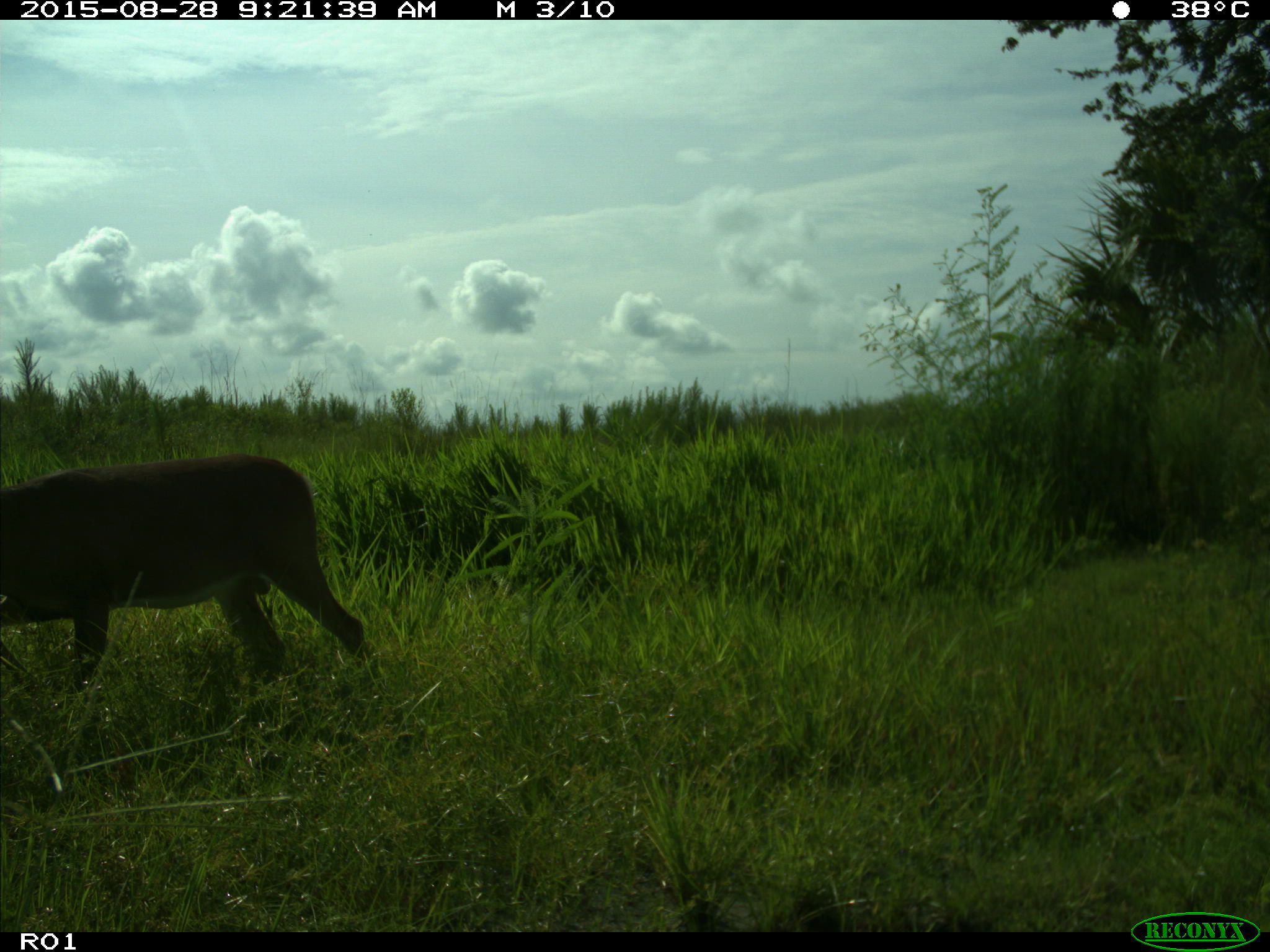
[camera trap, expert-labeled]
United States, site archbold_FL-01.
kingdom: Animalia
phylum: Chordata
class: Mammalia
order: Artiodactyla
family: Cervidae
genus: Odocoileus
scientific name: Odocoileus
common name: deer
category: unidentified deer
Unidentified deer (deer) (Odocoileus).